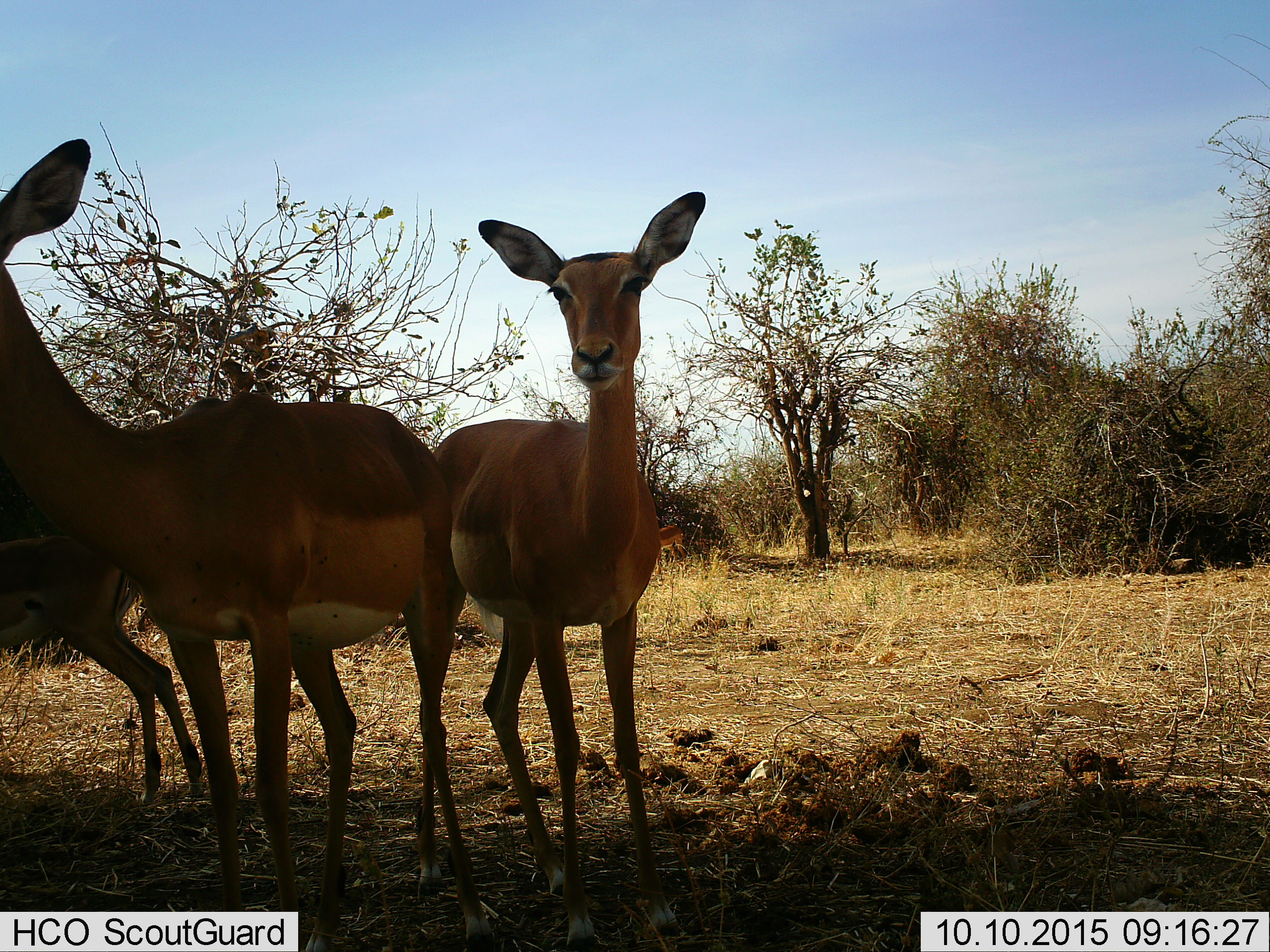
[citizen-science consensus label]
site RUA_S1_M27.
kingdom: Animalia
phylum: Chordata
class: Mammalia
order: Artiodactyla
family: Bovidae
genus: Aepyceros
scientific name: Aepyceros melampus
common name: impala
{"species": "impala (Aepyceros melampus)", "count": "4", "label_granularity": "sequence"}